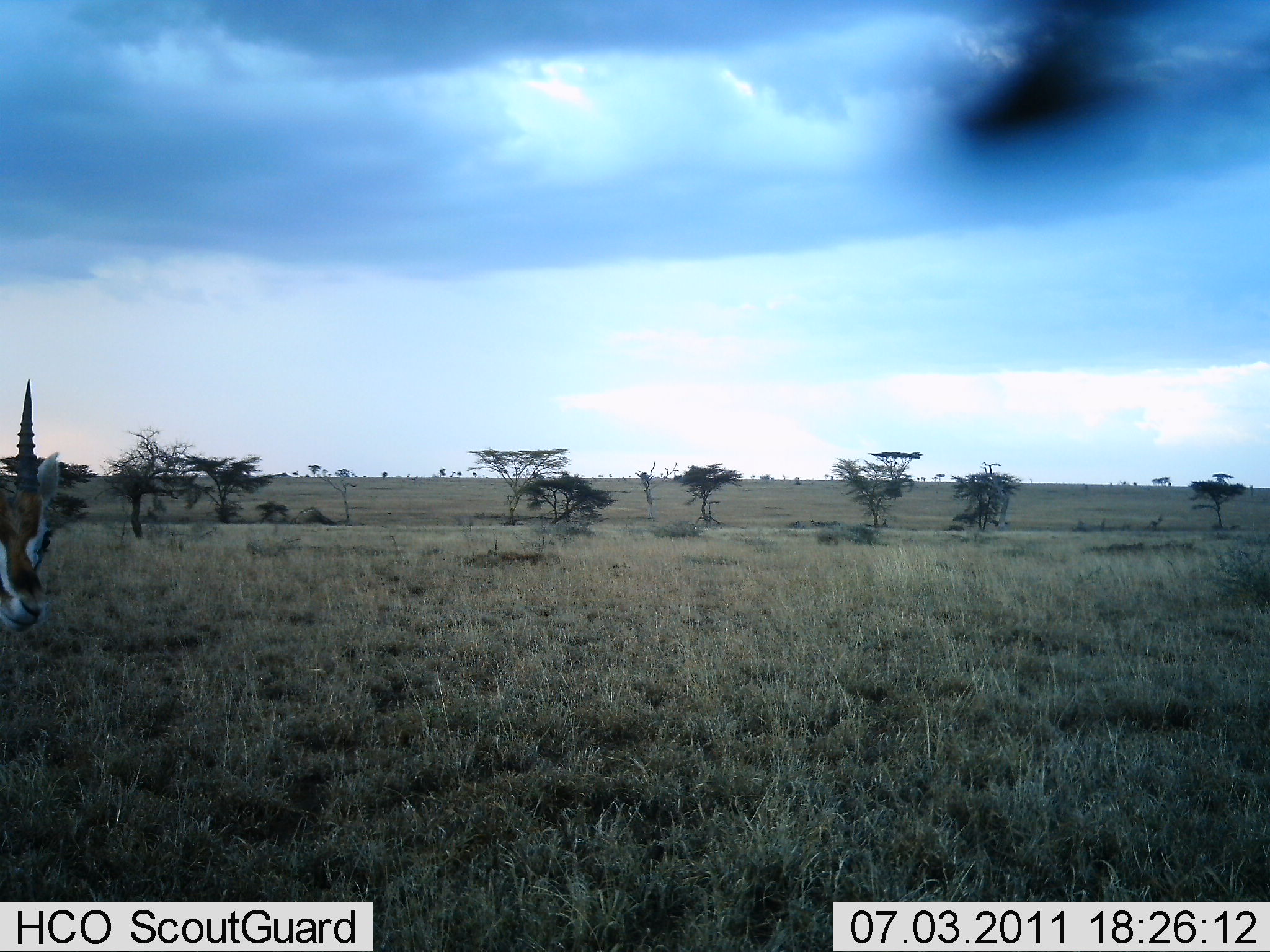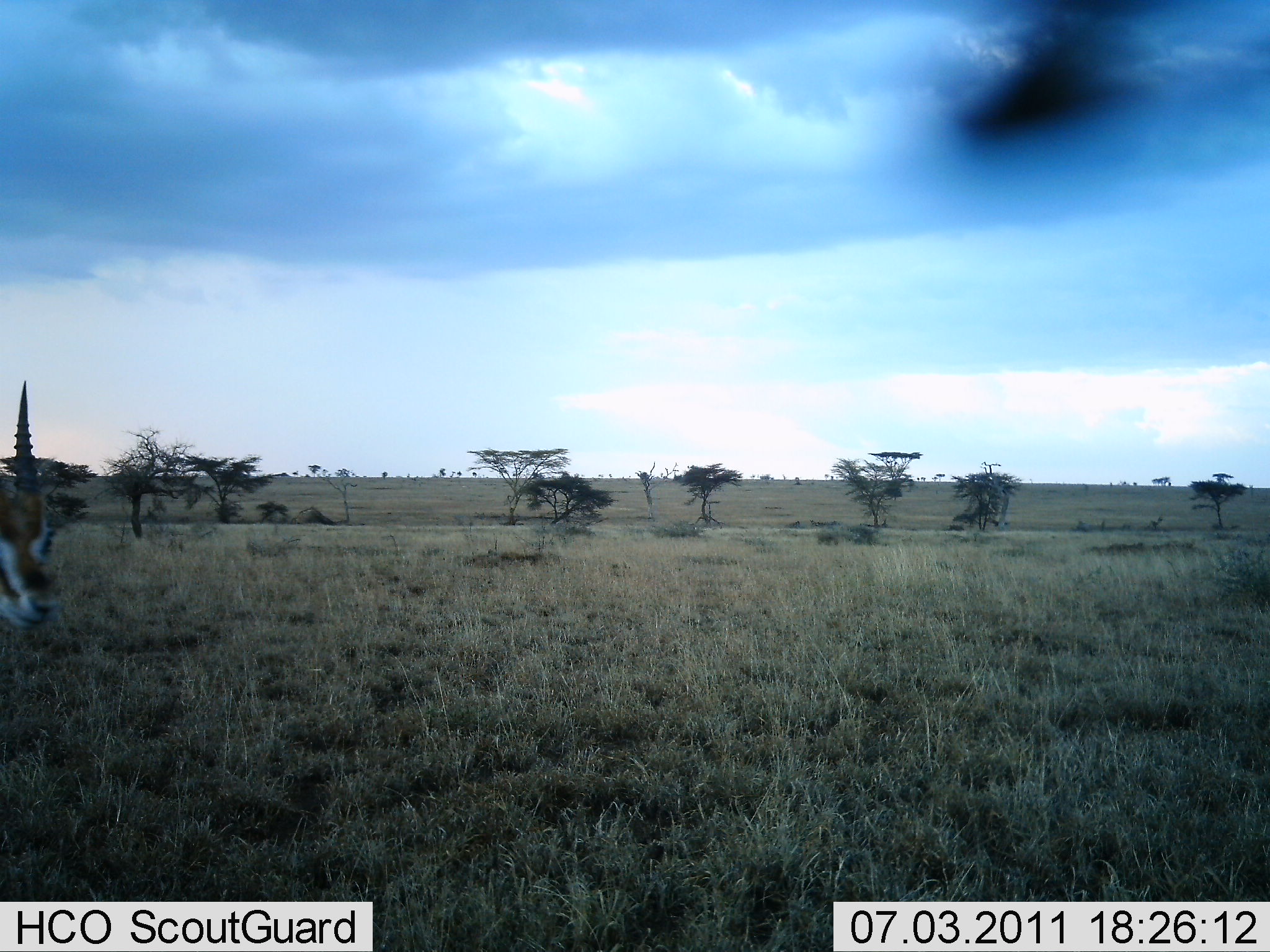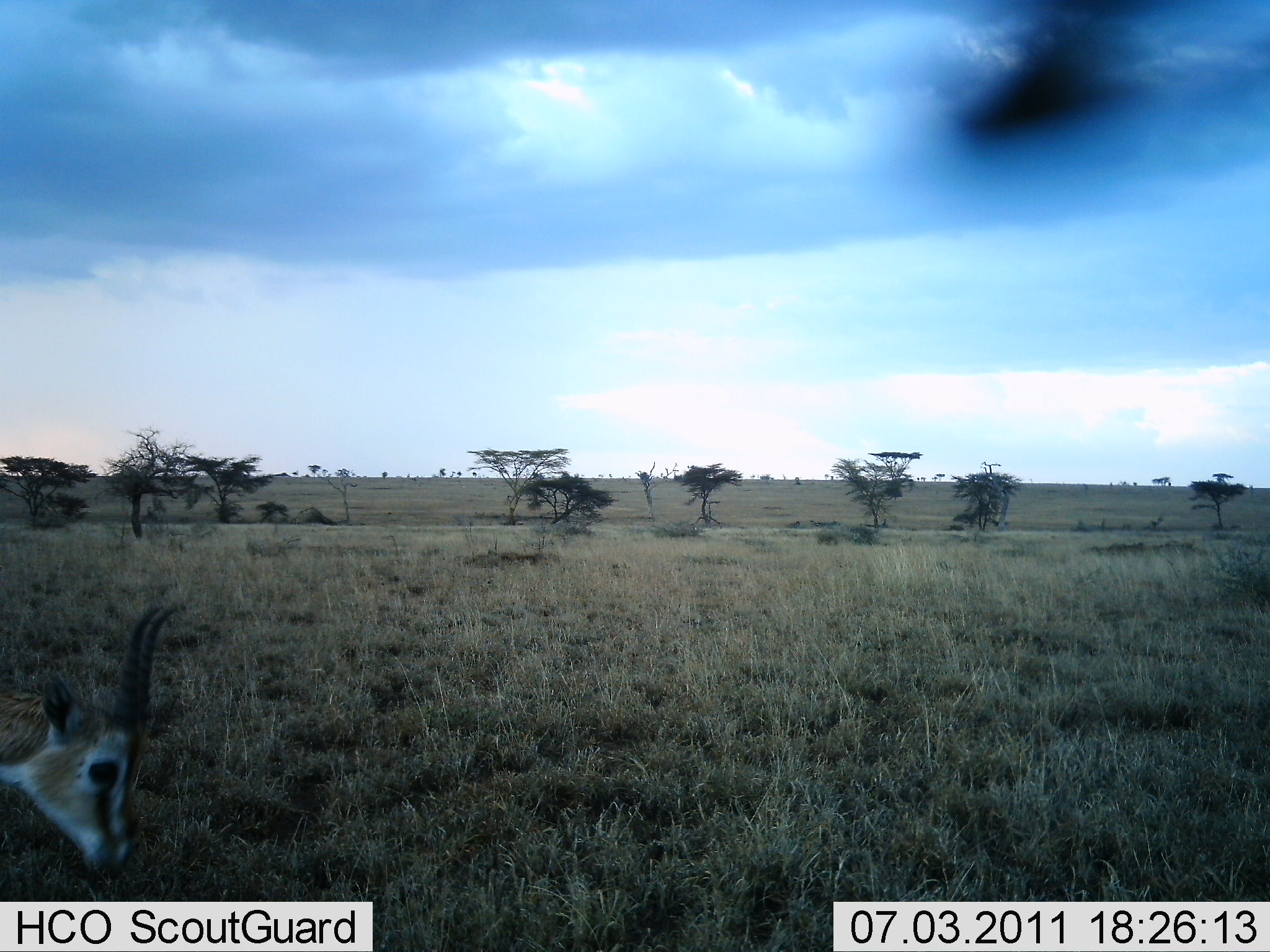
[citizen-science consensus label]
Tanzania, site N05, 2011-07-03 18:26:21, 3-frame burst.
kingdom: Animalia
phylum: Chordata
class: Mammalia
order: Artiodactyla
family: Bovidae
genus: Eudorcas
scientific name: Eudorcas thomsonii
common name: thomson's gazelle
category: gazellethomsons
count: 1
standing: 8%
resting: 0%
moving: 33%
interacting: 0%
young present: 0%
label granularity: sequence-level